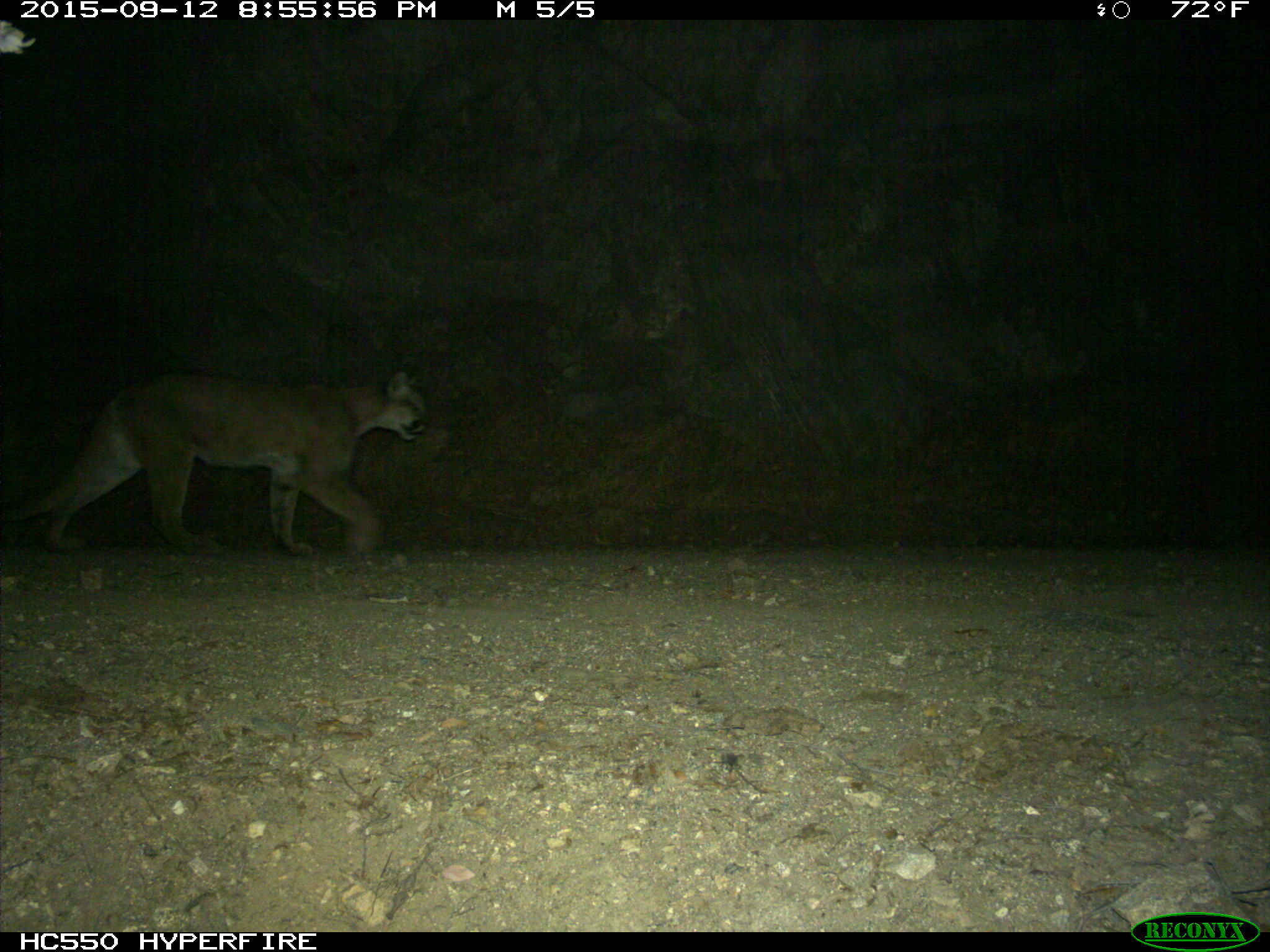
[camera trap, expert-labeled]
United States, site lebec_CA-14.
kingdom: Animalia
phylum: Chordata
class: Mammalia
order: Carnivora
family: Felidae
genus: Puma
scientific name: Puma concolor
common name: mountain lion